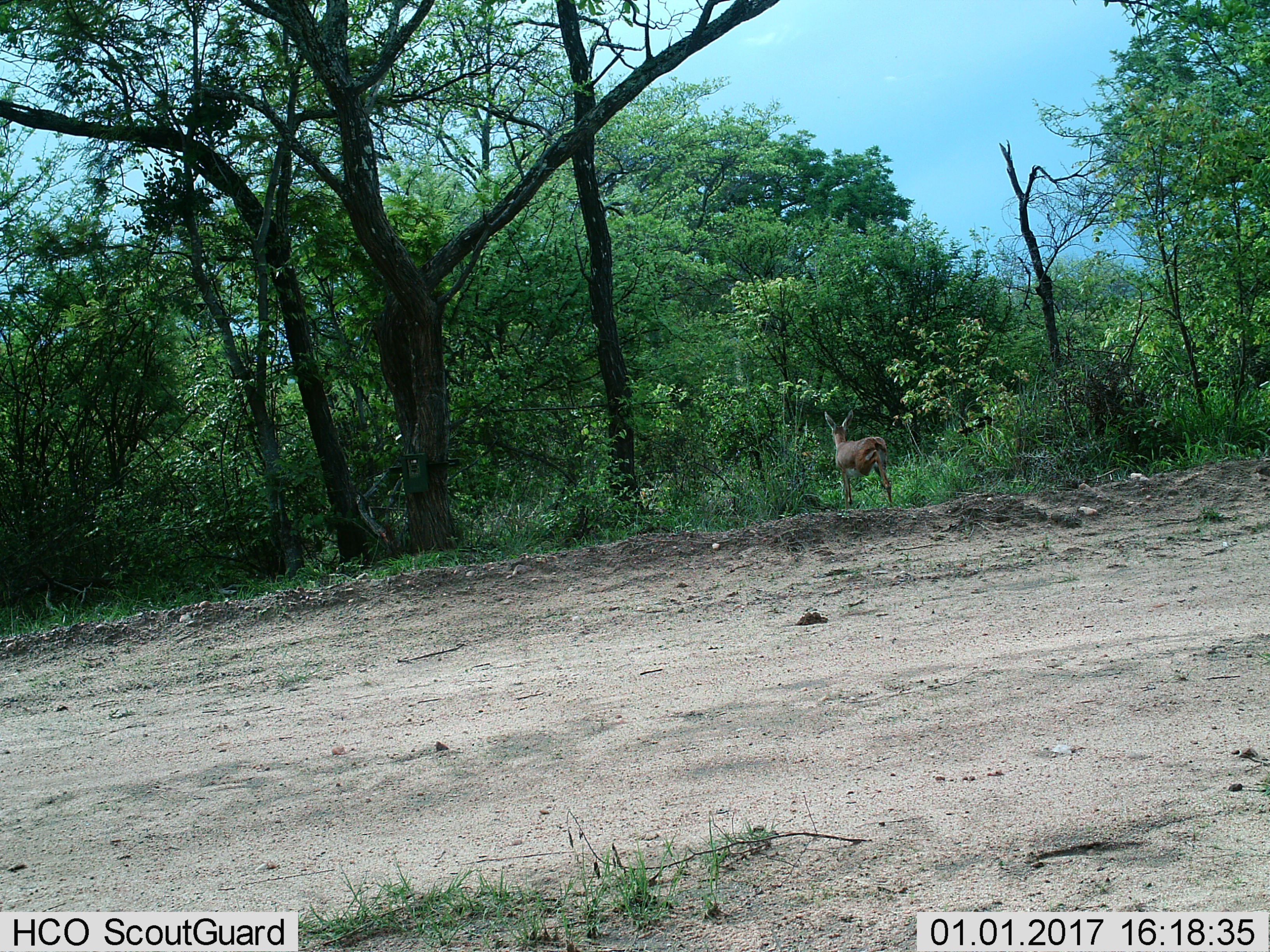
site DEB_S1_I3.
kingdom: Animalia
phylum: Chordata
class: Mammalia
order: Artiodactyla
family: Bovidae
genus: Aepyceros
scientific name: Aepyceros melampus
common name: impala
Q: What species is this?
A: Impala (Aepyceros melampus).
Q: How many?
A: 1.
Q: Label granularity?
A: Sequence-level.